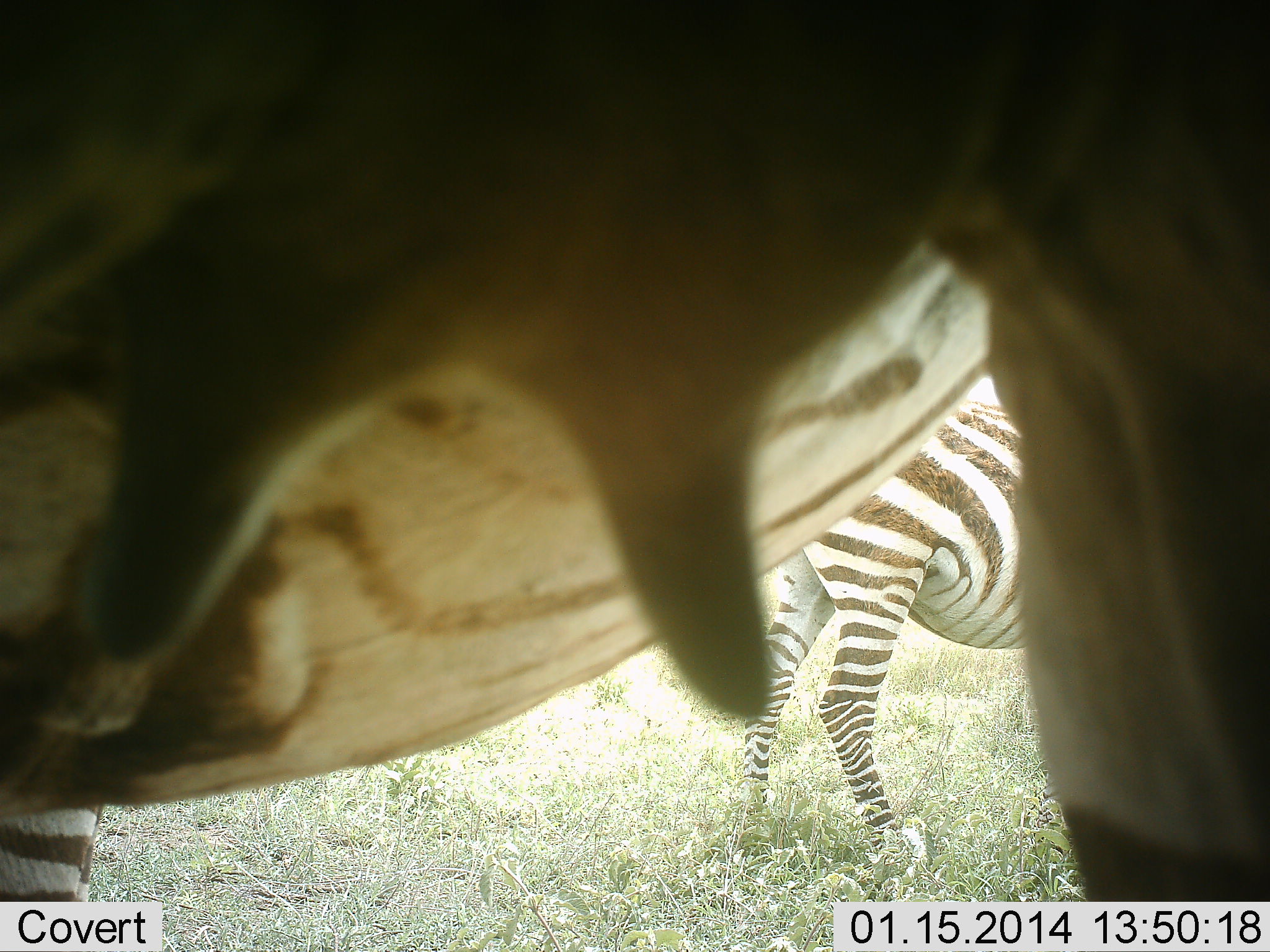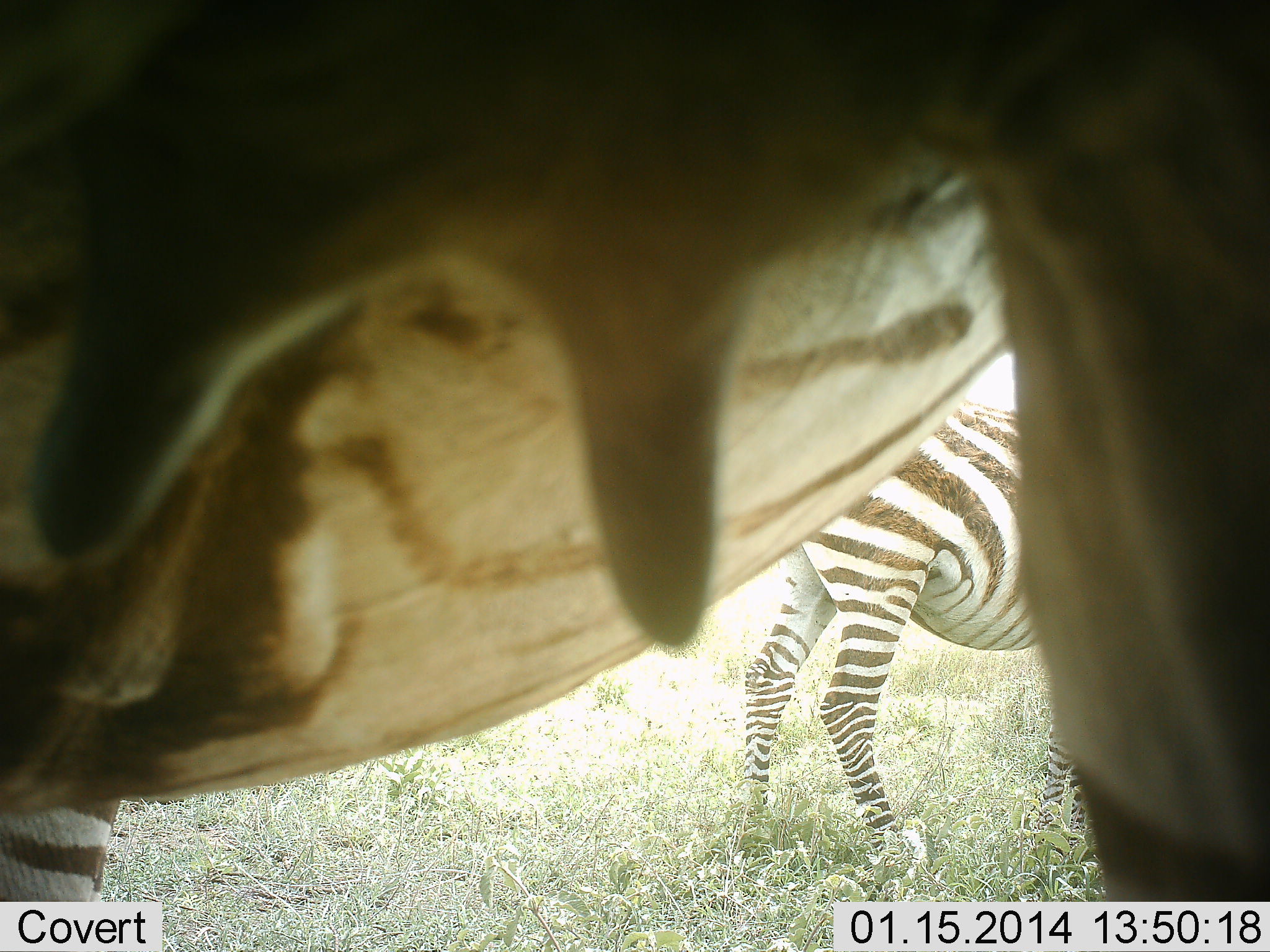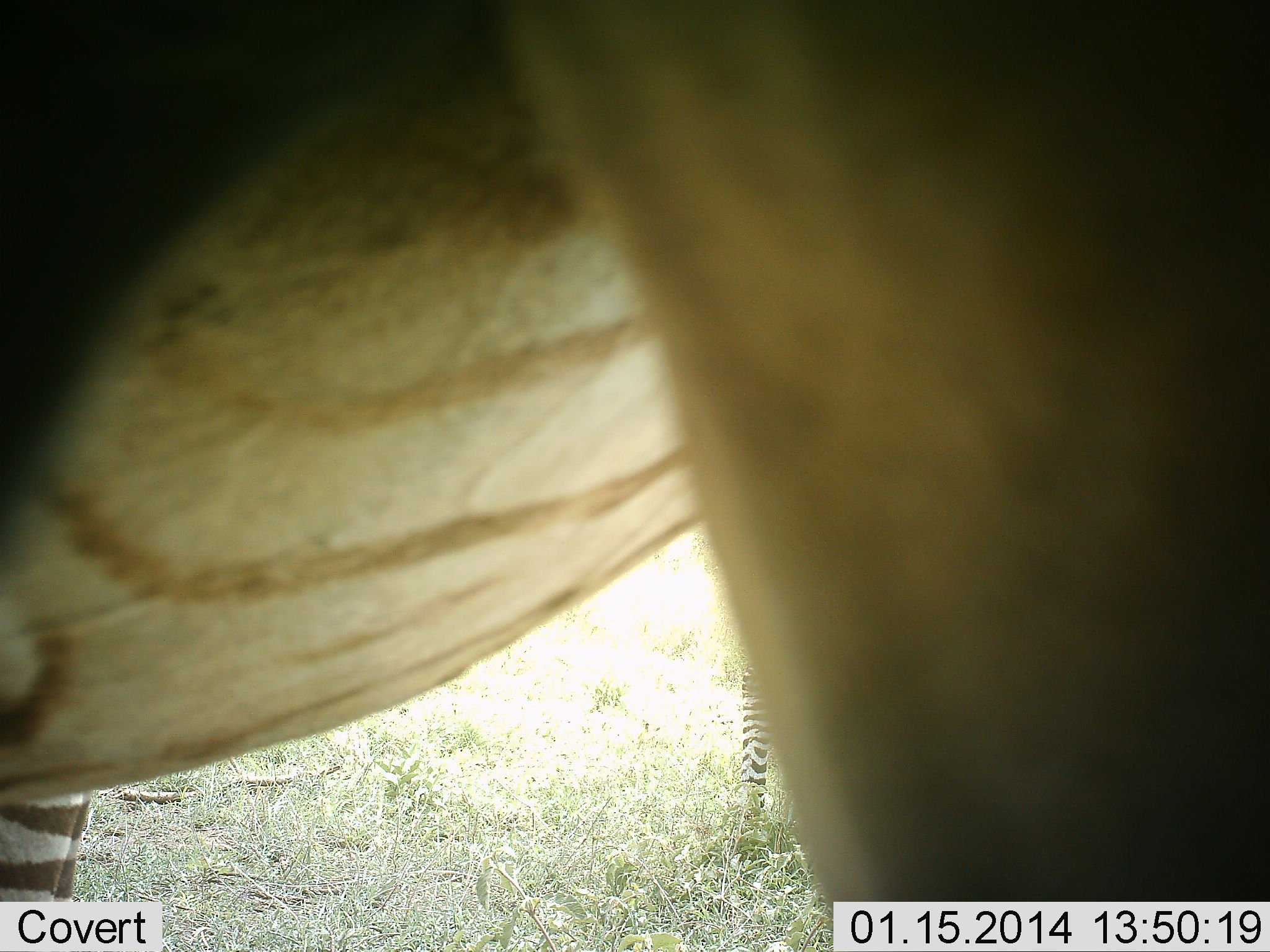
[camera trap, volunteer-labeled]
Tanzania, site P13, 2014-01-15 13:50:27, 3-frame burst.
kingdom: Animalia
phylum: Chordata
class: Mammalia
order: Perissodactyla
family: Equidae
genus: Equus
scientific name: Equus quagga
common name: plains zebra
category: zebra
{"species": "zebra (plains zebra) (Equus quagga)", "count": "2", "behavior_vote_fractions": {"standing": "100%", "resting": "0%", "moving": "0%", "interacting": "0%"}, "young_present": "0%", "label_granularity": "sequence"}